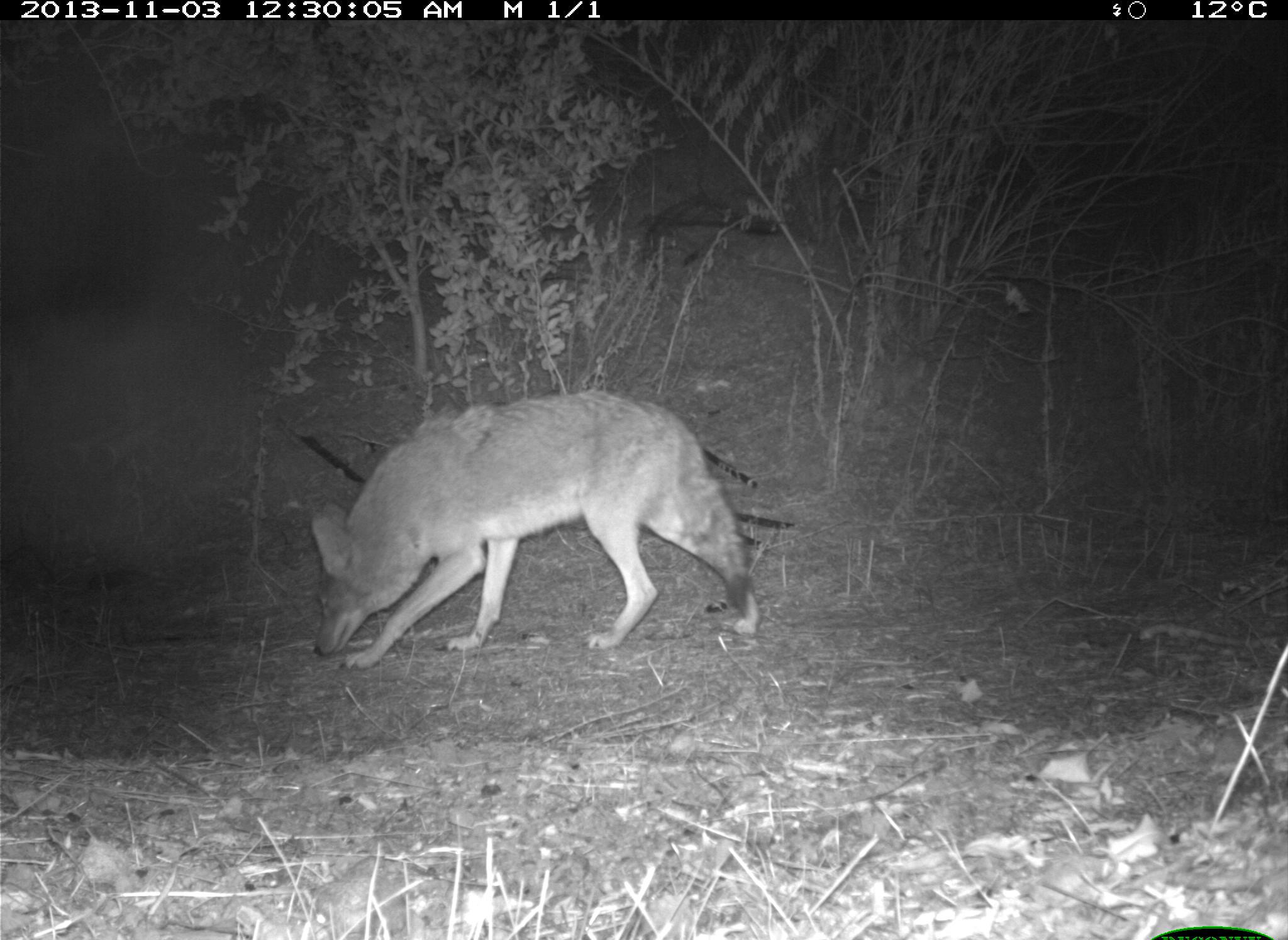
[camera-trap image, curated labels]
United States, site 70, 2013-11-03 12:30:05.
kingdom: Animalia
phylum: Chordata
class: Mammalia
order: Carnivora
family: Canidae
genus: Canis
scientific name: Canis latrans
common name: coyote